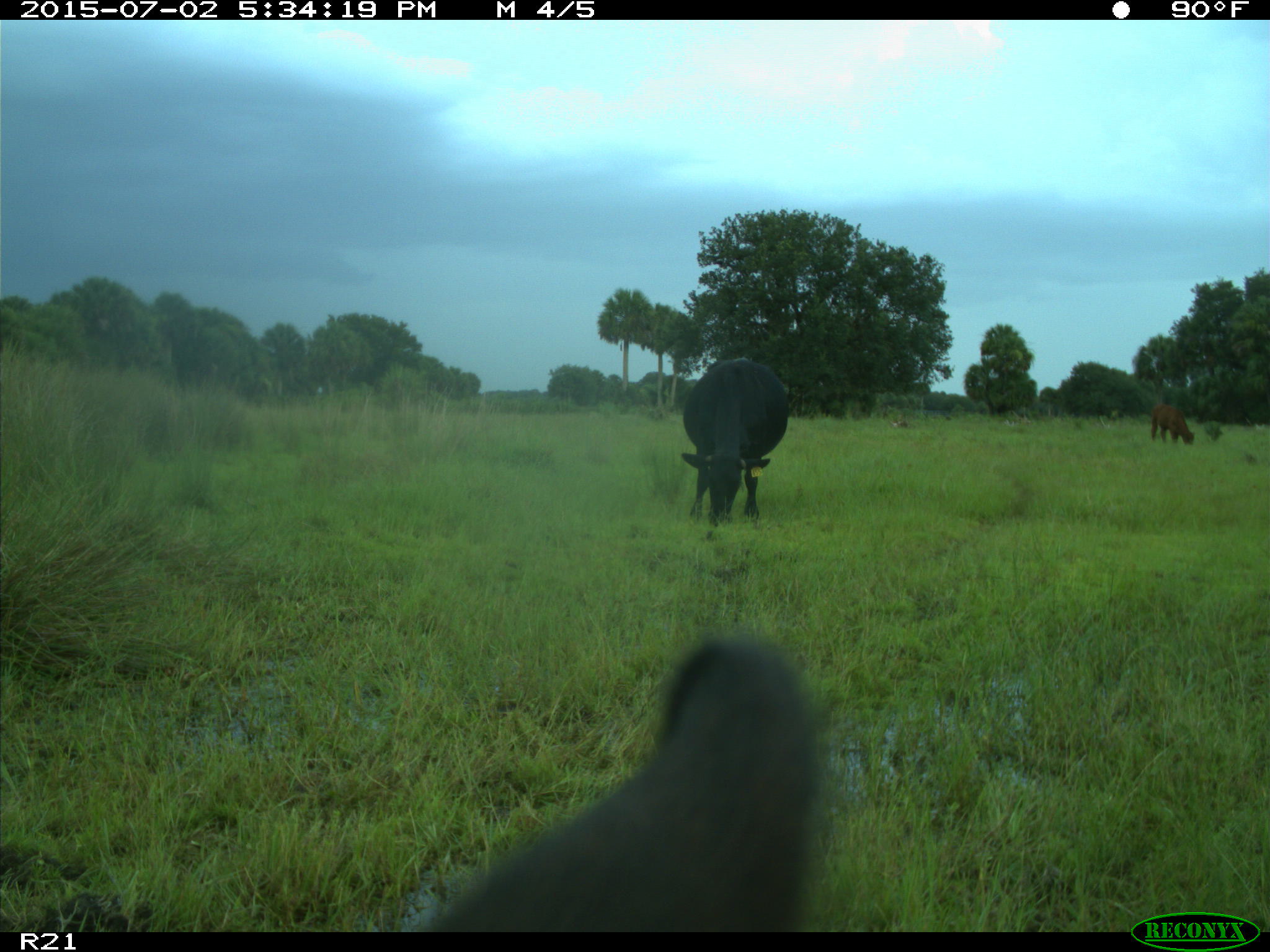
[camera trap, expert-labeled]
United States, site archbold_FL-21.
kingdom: Animalia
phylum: Chordata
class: Mammalia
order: Artiodactyla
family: Bovidae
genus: Bos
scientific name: Bos taurus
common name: domestic cow